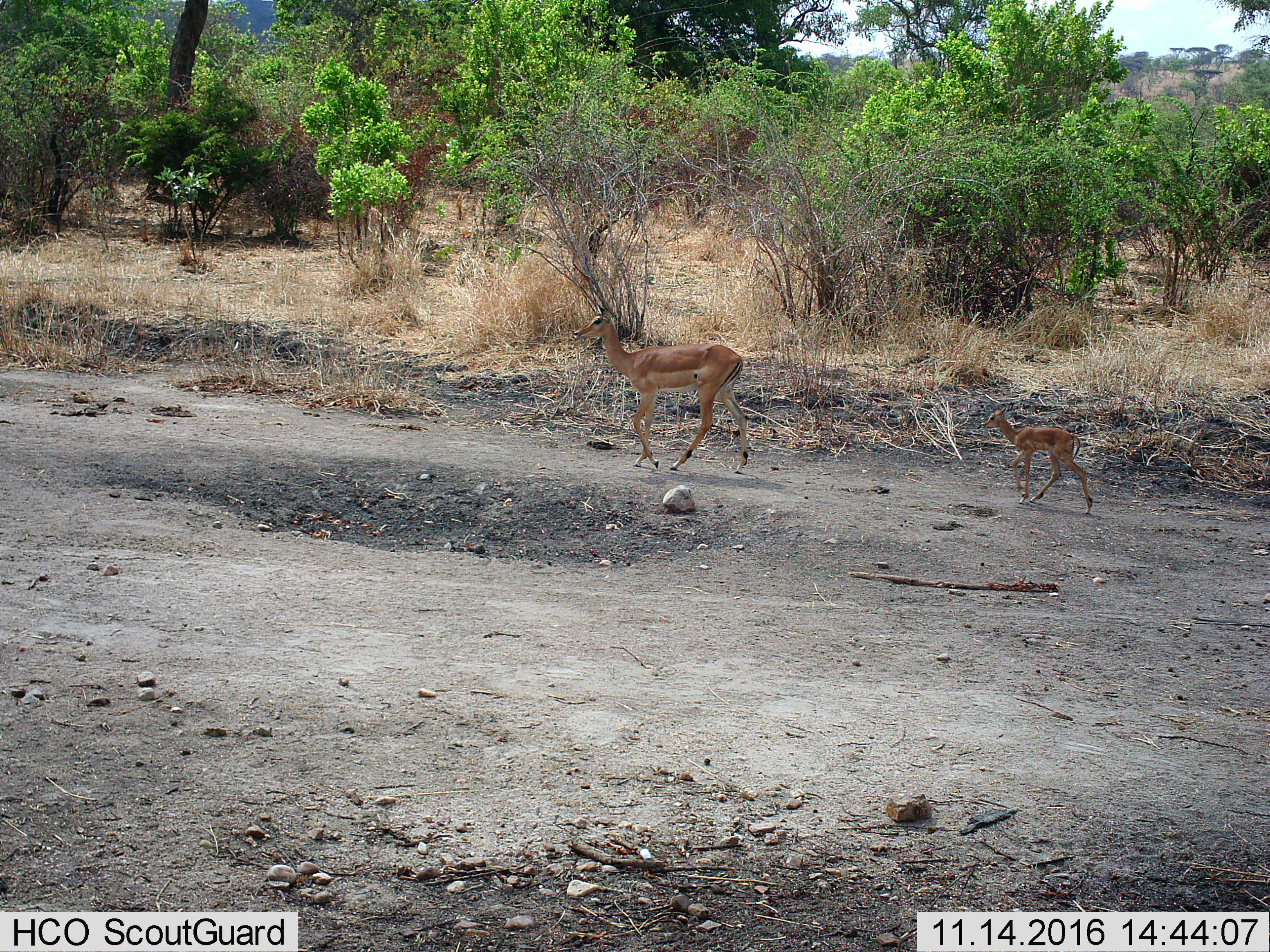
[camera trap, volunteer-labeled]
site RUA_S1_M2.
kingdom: Animalia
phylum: Chordata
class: Mammalia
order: Artiodactyla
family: Bovidae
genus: Aepyceros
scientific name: Aepyceros melampus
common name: impala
Impala (Aepyceros melampus), count 2. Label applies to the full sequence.